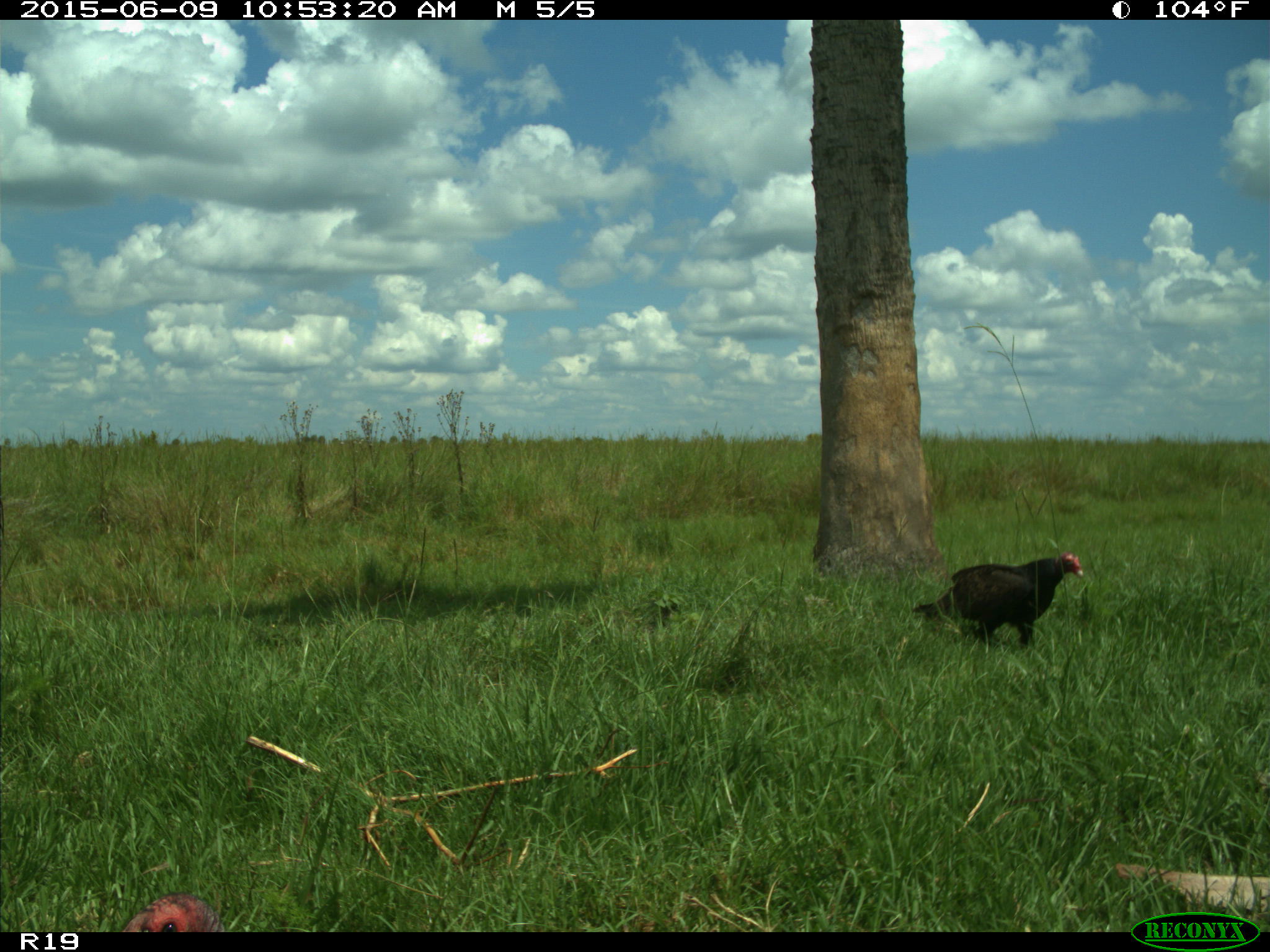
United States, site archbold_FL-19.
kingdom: Animalia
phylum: Chordata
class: Aves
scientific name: Aves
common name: birds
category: unidentified bird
Unidentified bird (birds) (Aves).